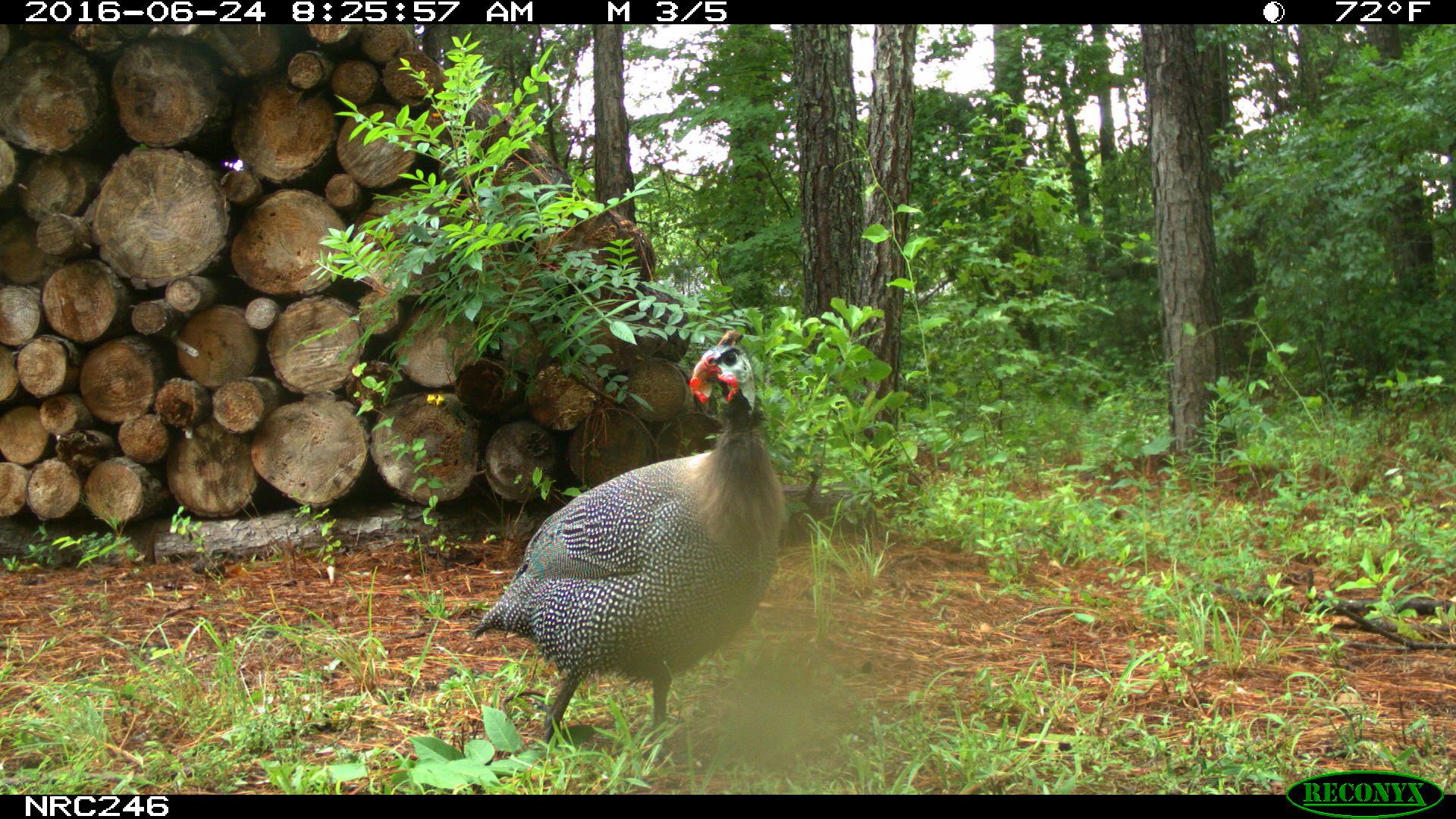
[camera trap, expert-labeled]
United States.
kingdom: Animalia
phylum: Chordata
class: Aves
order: Galliformes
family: Phasianidae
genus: Meleagris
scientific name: Meleagris gallopavo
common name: wild turkey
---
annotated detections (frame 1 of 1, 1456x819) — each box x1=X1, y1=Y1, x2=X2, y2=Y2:
Wild Turkey: x1=476, y1=329, x2=785, y2=746